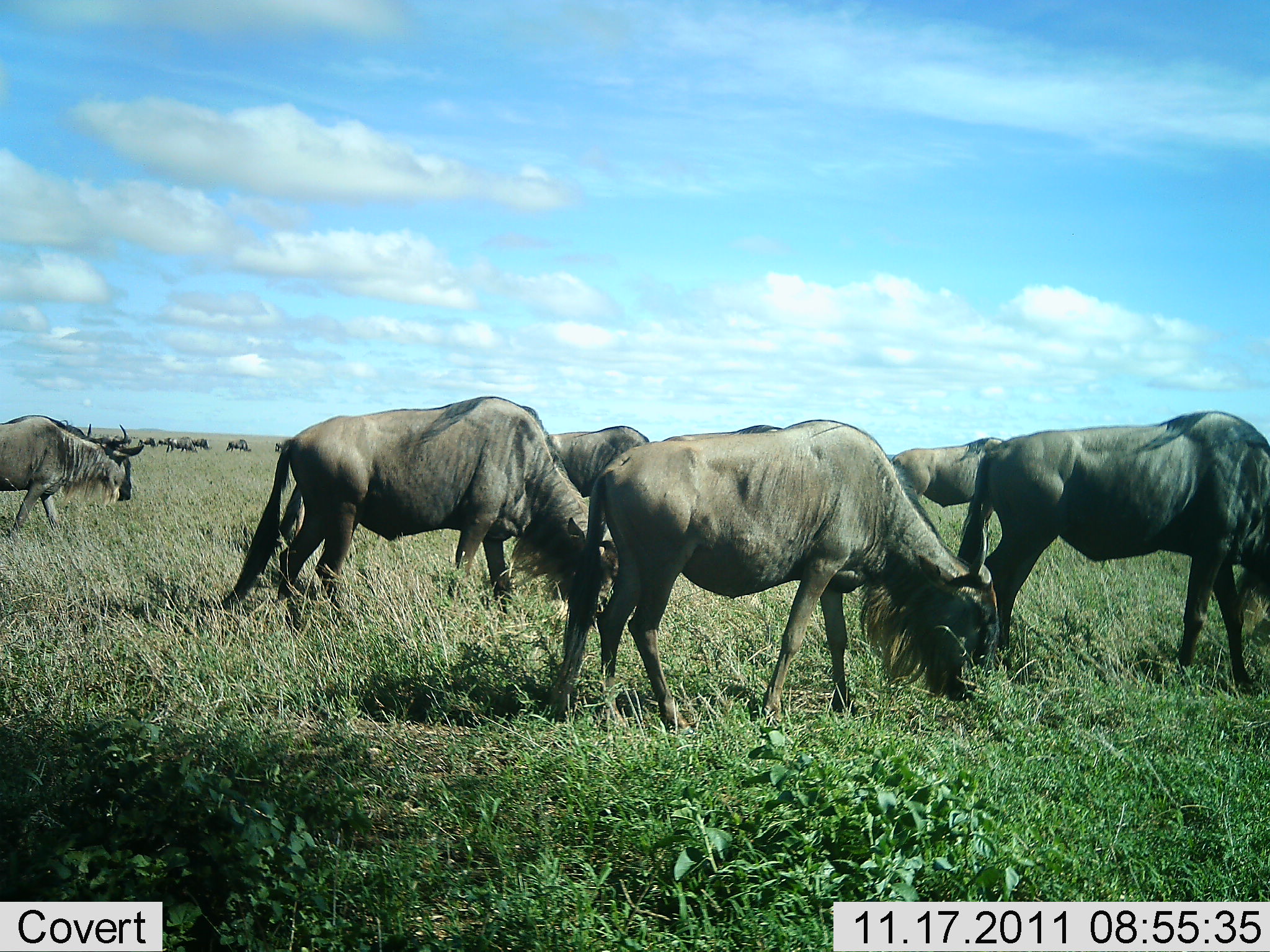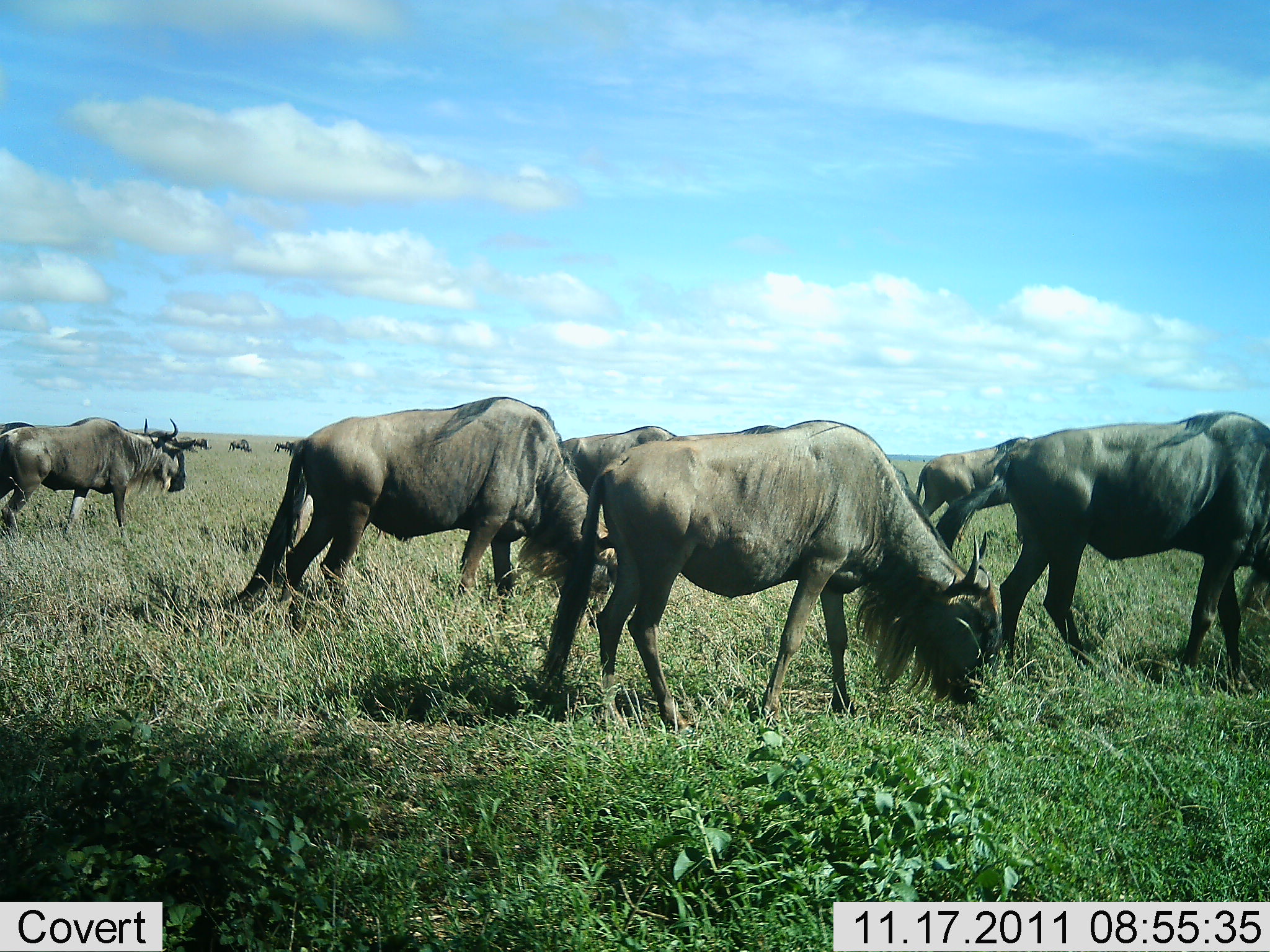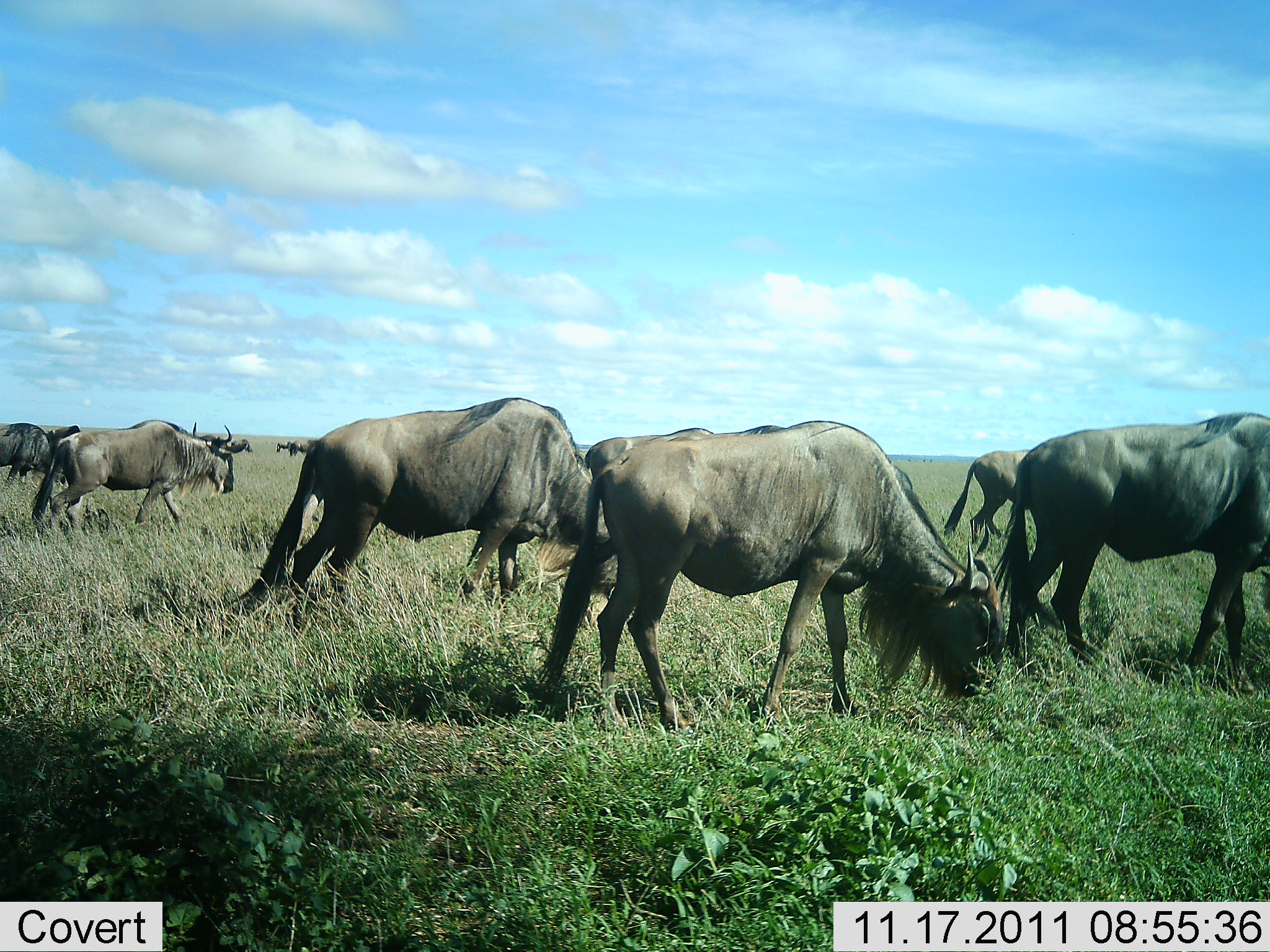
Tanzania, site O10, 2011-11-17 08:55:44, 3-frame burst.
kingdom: Animalia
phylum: Chordata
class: Mammalia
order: Artiodactyla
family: Bovidae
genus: Connochaetes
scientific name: Connochaetes taurinus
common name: blue wildebeest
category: wildebeest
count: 11-50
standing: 25%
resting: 0%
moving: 50%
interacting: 0%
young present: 0%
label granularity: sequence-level